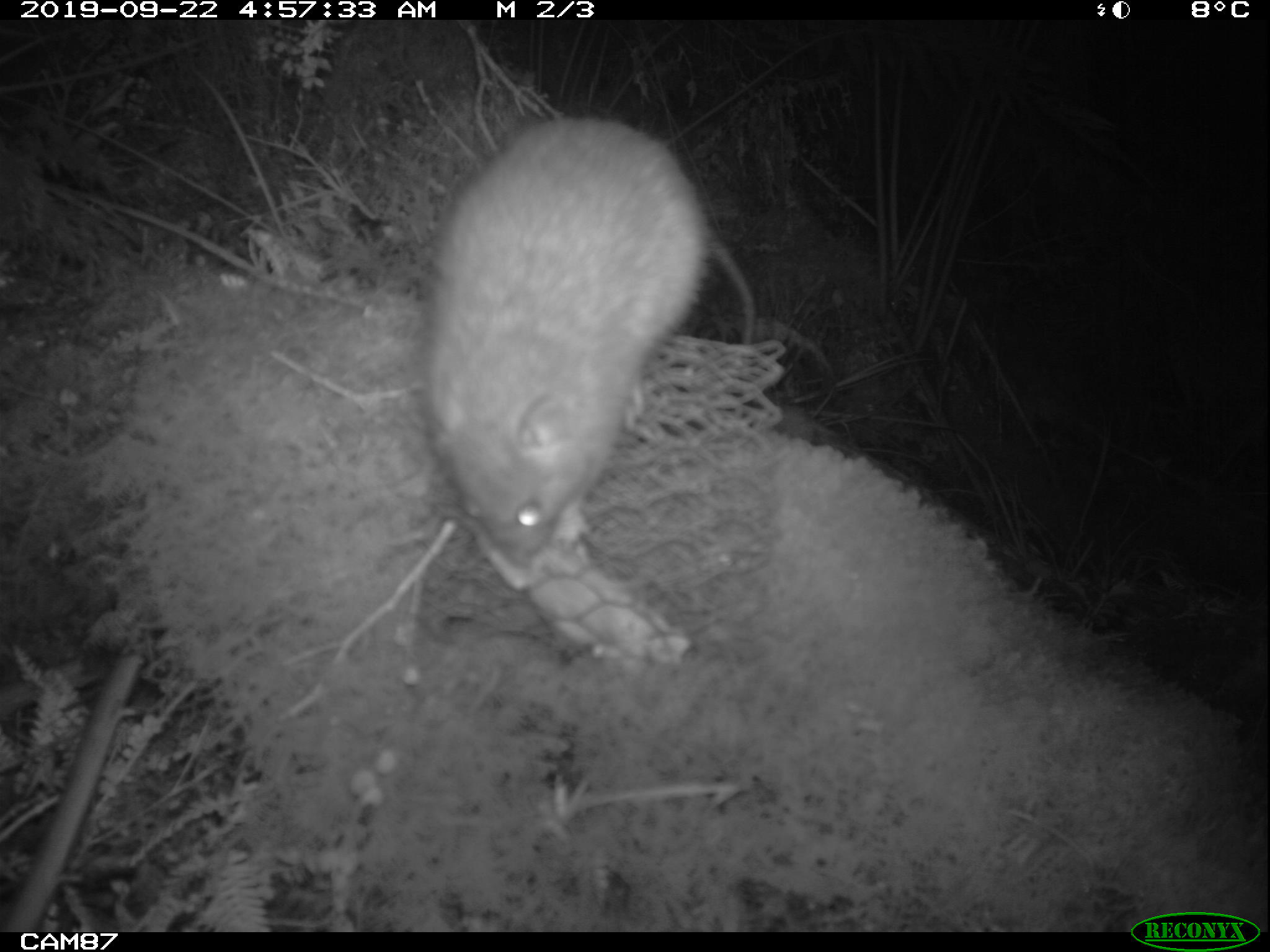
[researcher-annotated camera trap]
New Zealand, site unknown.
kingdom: Animalia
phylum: Chordata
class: Mammalia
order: Rodentia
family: Muridae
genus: Rattus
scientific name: Rattus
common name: rat